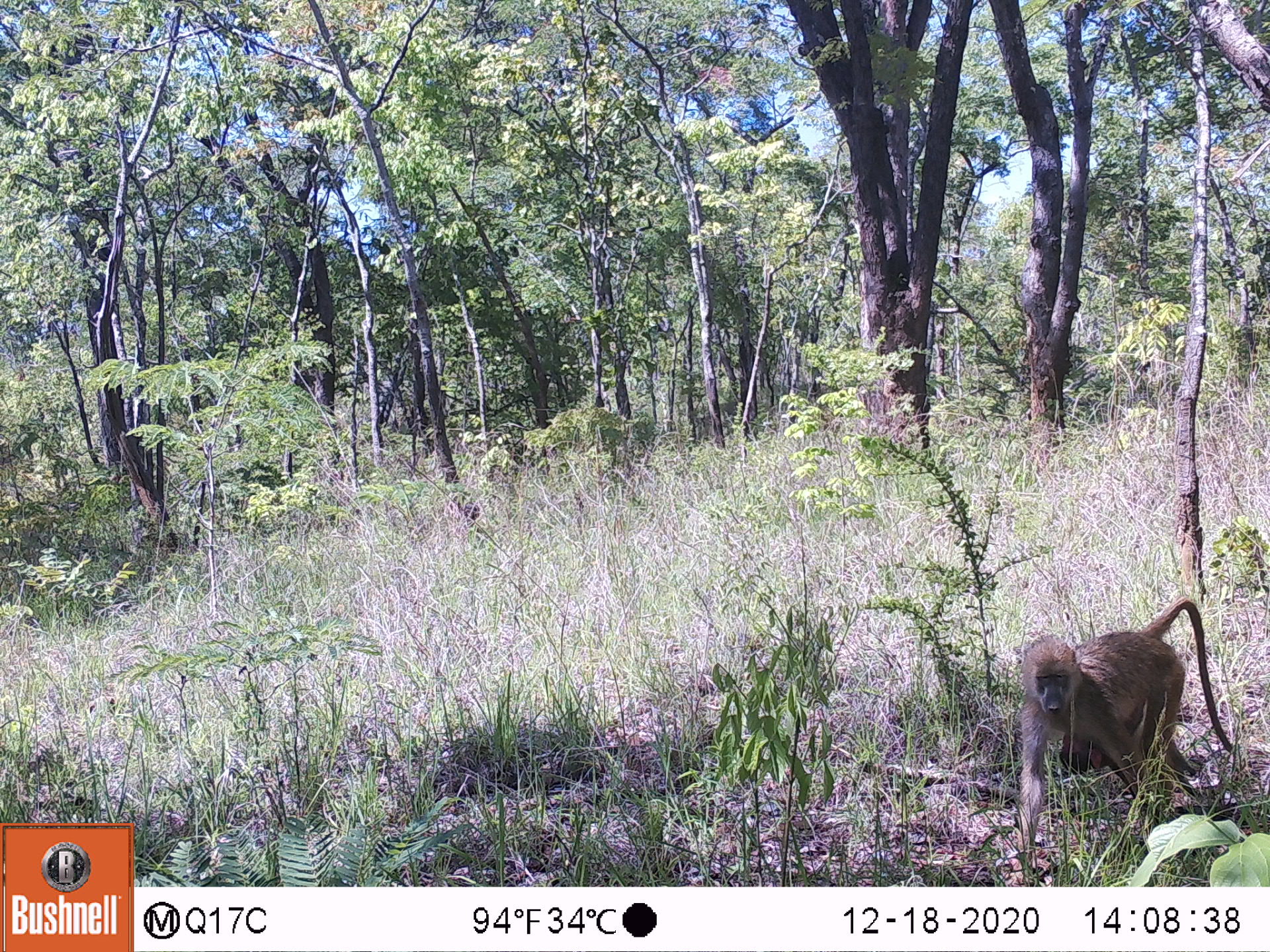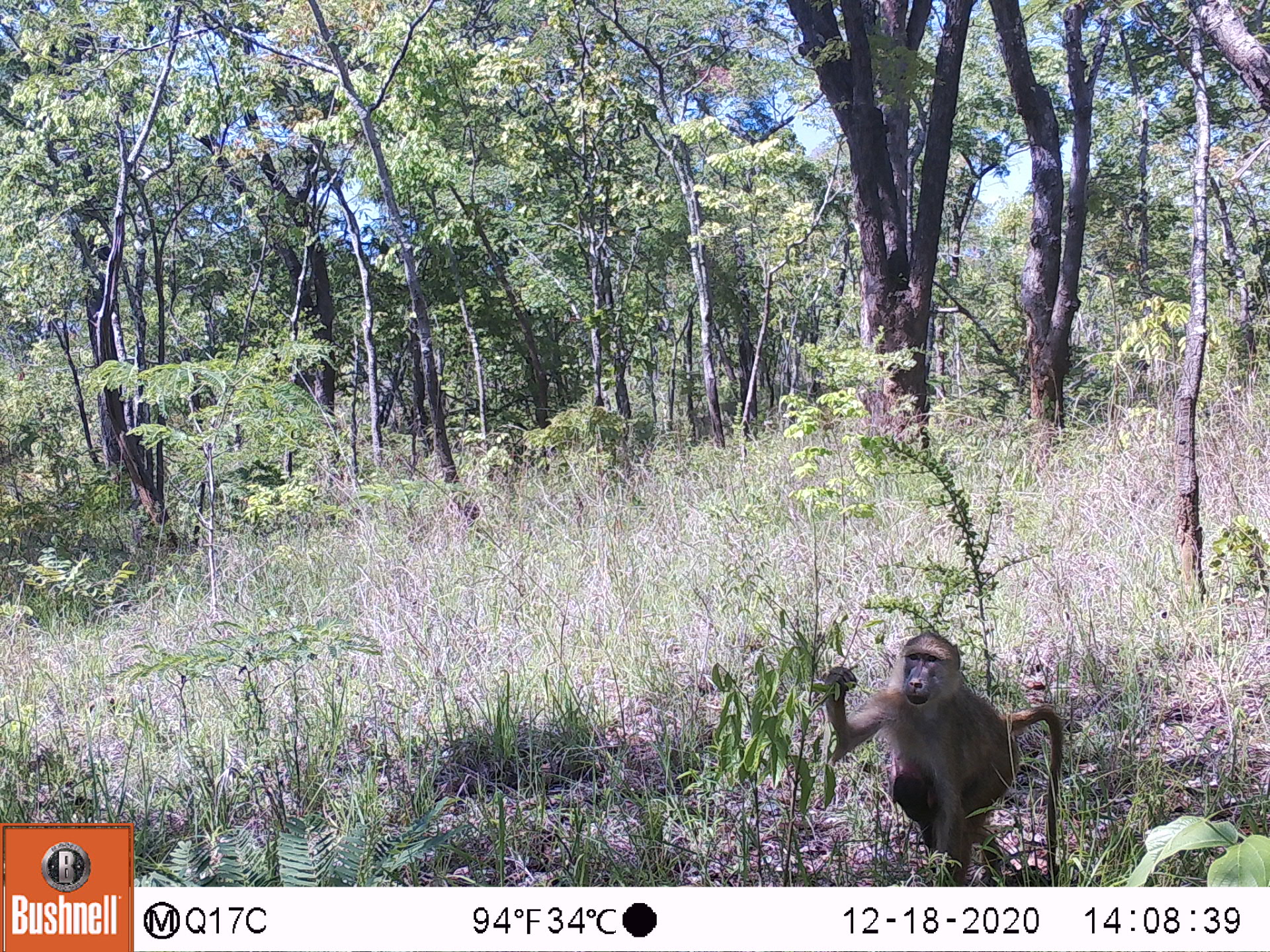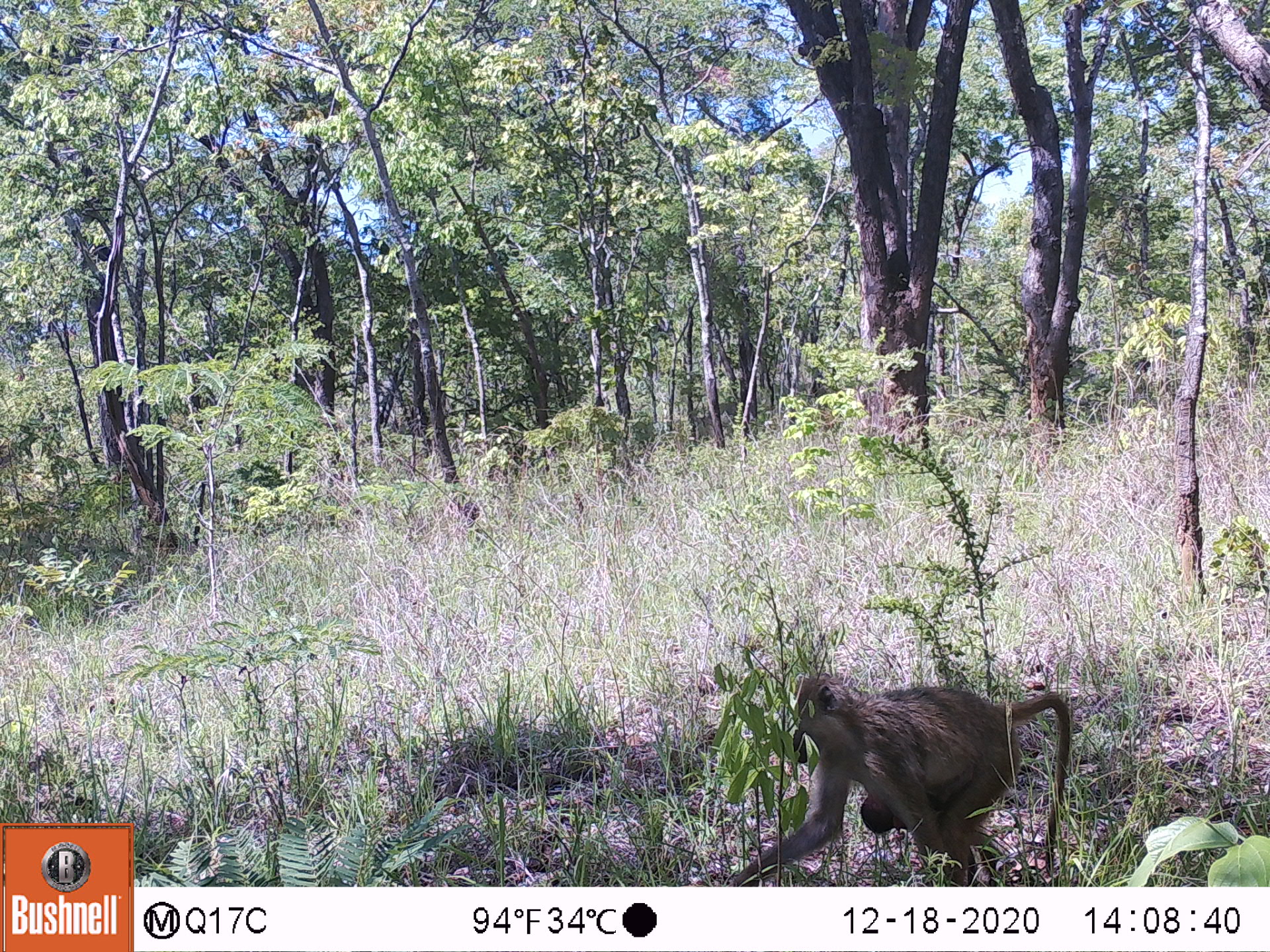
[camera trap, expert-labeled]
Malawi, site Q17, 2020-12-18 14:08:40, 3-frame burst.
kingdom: Animalia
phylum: Chordata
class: Mammalia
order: Primates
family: Cercopithecidae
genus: Papio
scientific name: Papio cynocephalus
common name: yellow baboon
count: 2